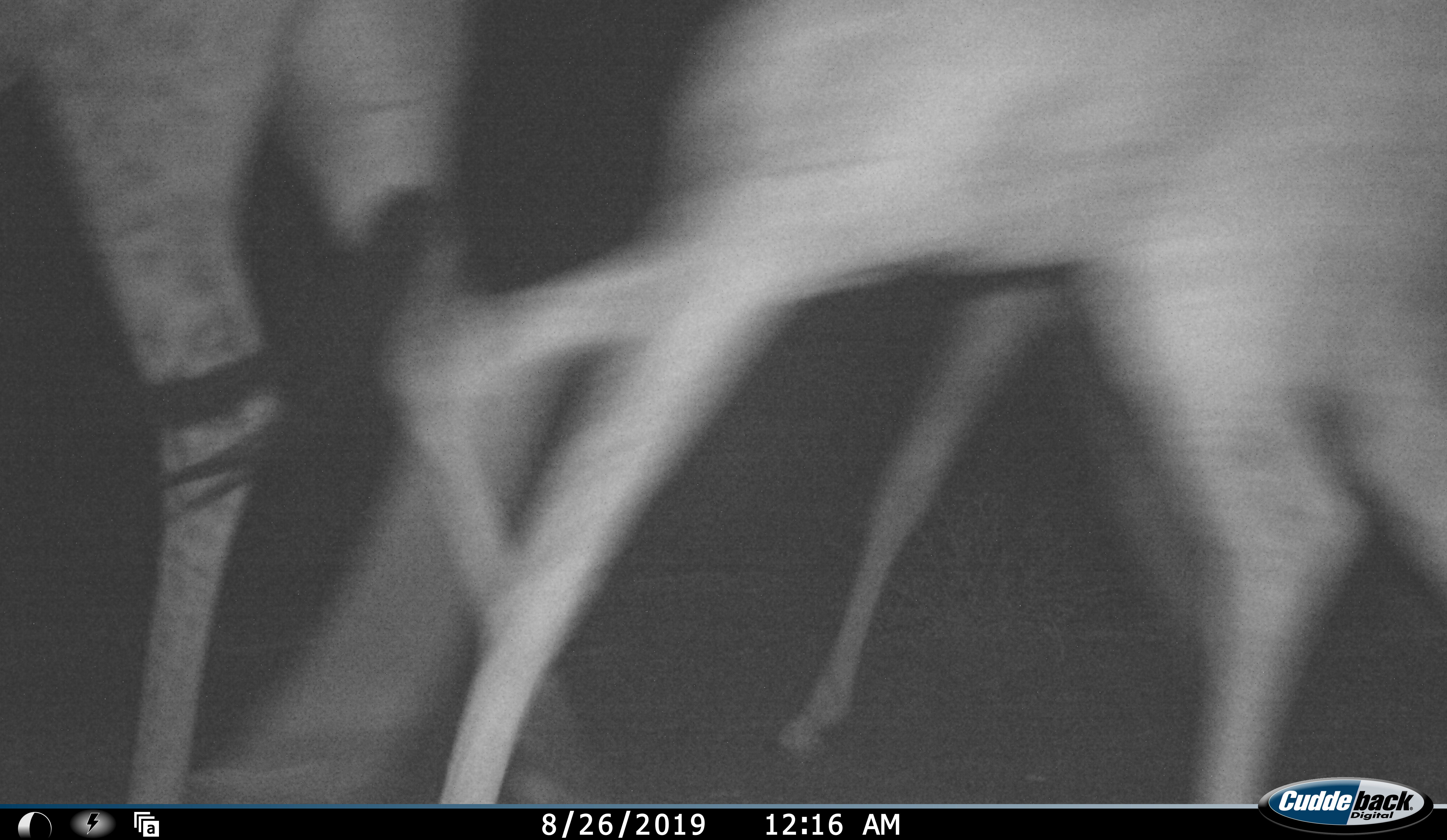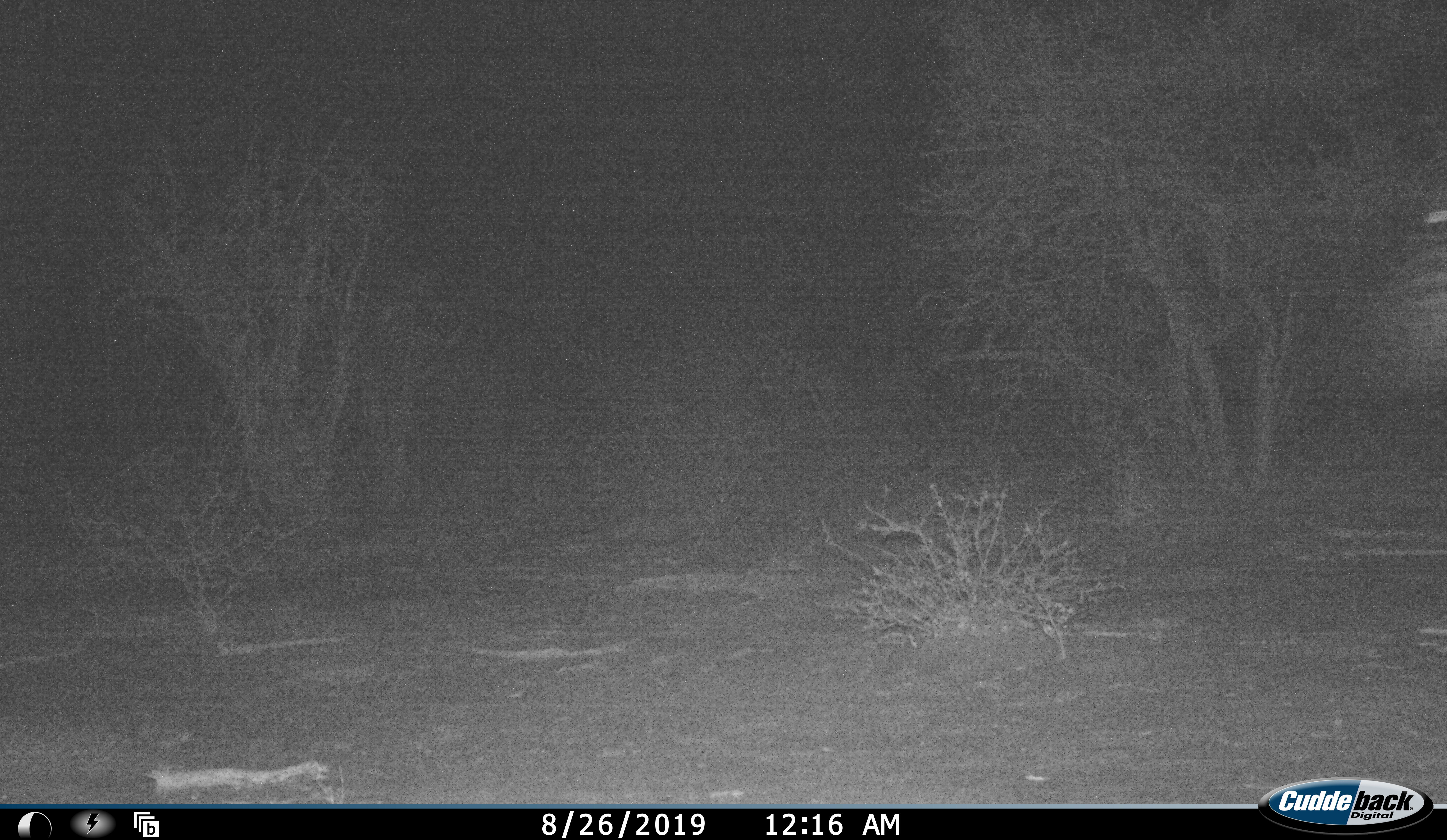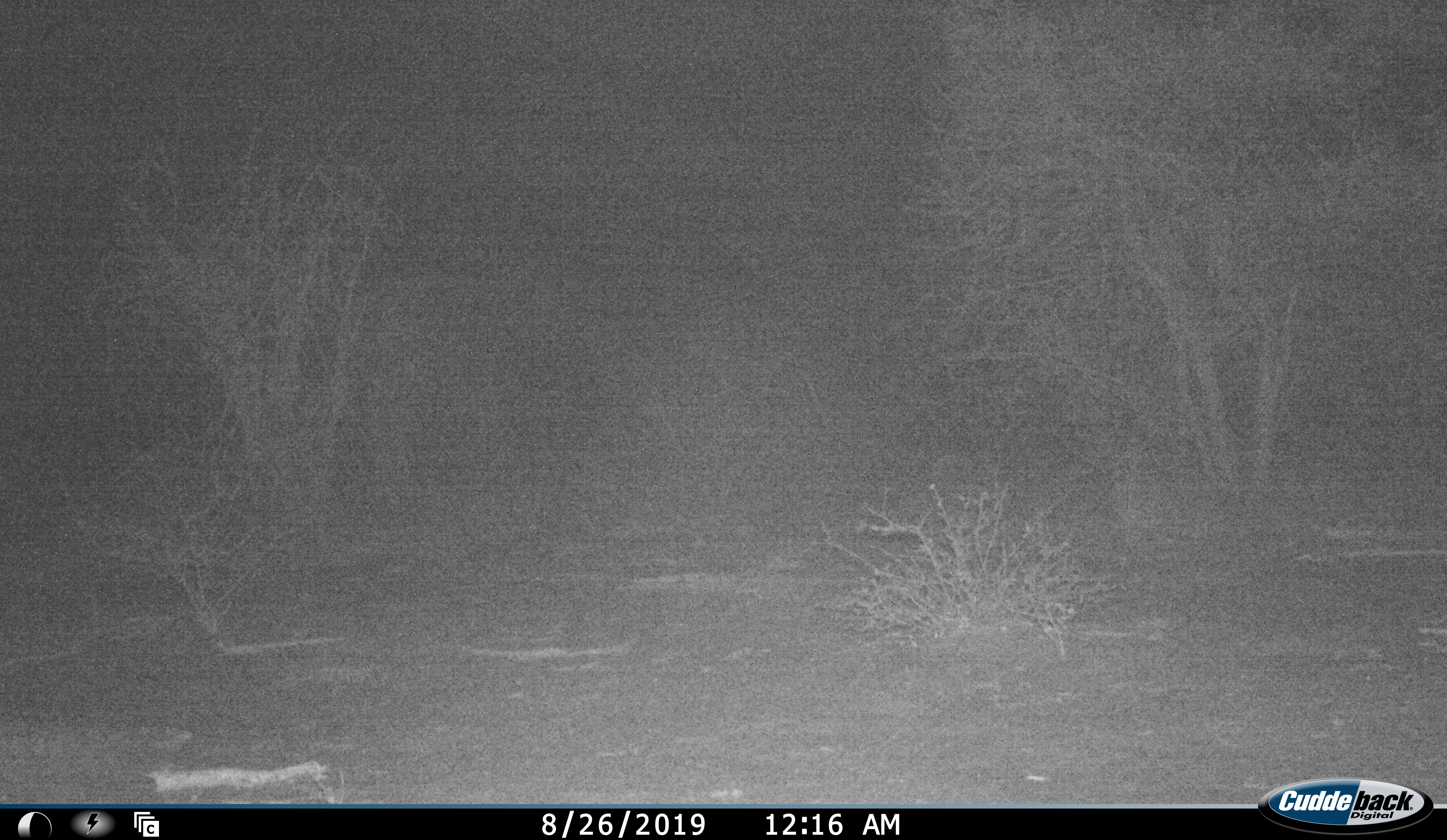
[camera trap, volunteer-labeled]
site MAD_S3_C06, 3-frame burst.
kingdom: Animalia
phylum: Chordata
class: Mammalia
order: Artiodactyla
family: Giraffidae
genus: Giraffa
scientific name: Giraffa camelopardalis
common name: giraffe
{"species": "giraffe (Giraffa camelopardalis)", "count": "2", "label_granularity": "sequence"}